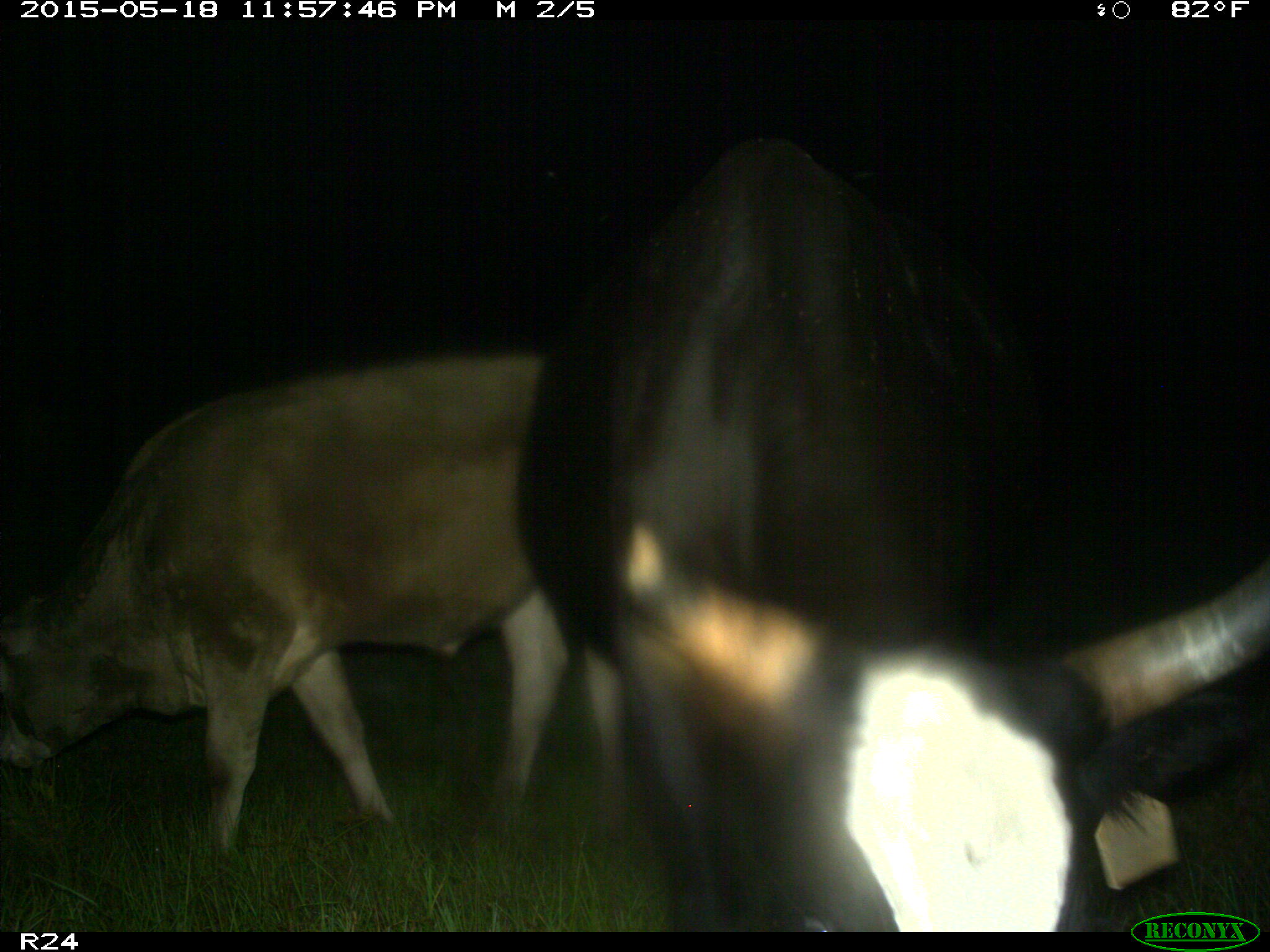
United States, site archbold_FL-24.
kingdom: Animalia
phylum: Chordata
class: Aves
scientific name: Aves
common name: birds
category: unidentified bird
Unidentified bird (birds) (Aves).